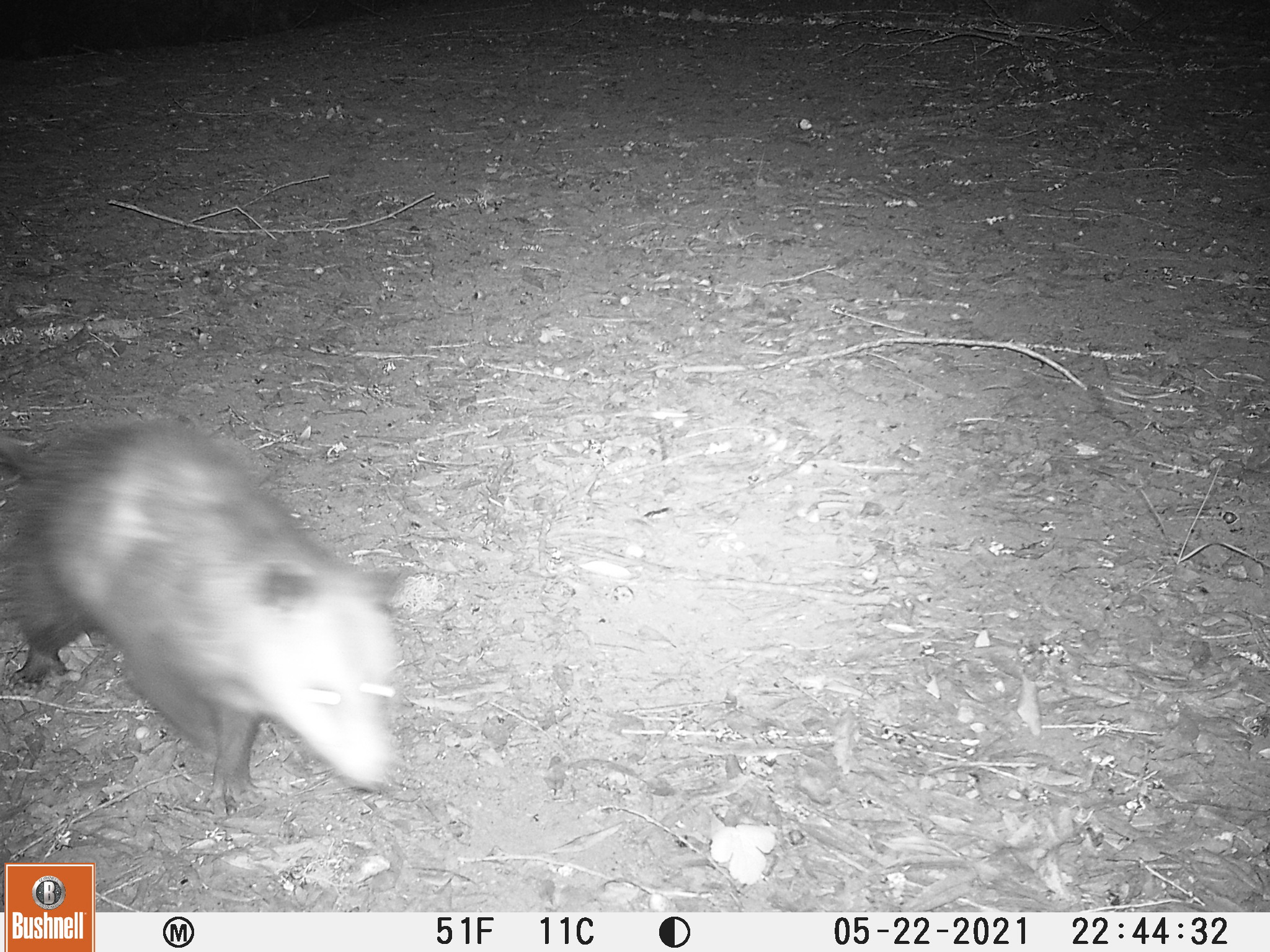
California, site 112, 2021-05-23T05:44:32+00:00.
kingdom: Animalia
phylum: Chordata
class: Mammalia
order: Didelphimorphia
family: Didelphidae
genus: Didelphis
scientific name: Didelphis virginiana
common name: virginia opossum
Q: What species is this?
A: Virginia opossum (Didelphis virginiana).